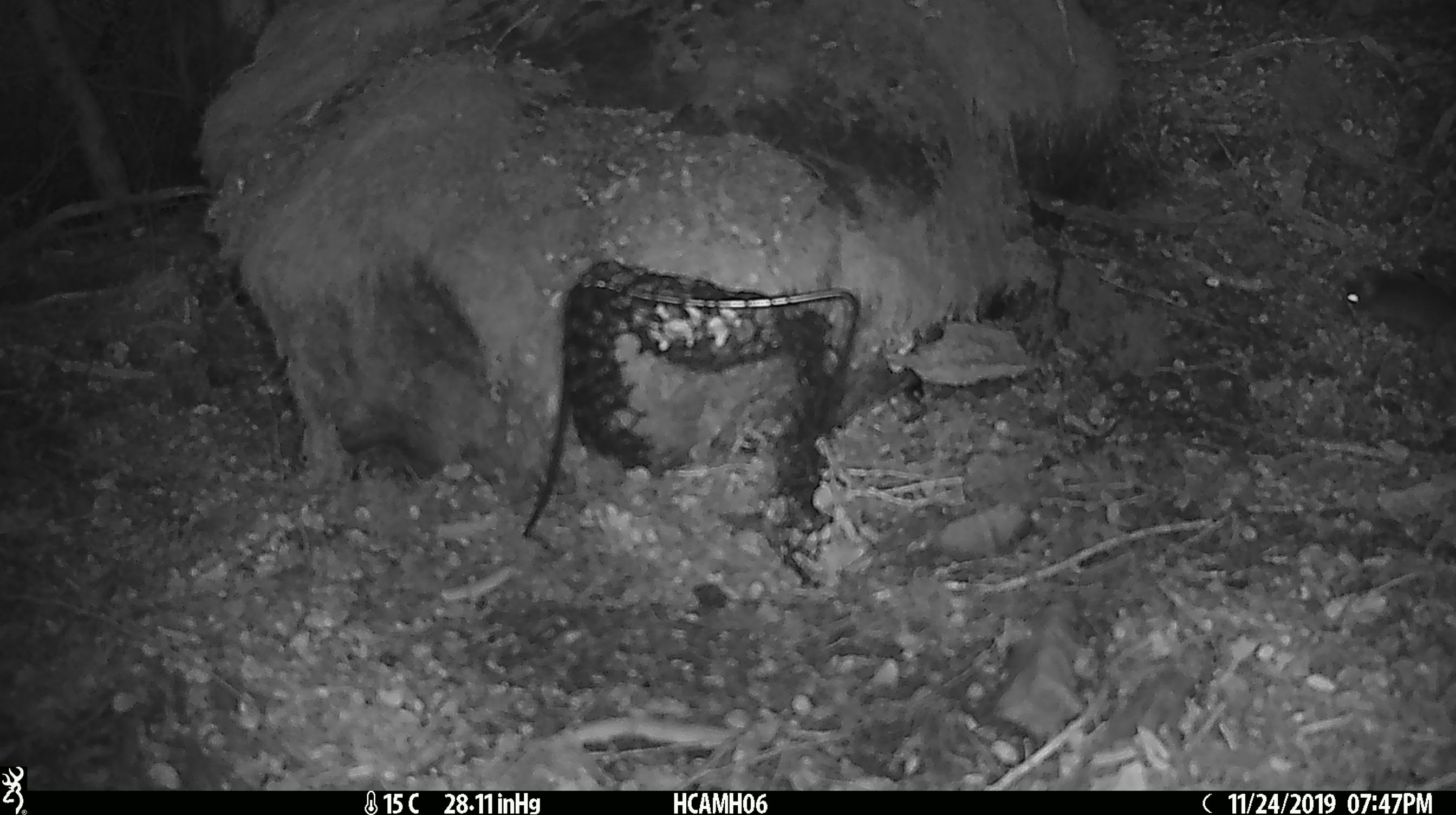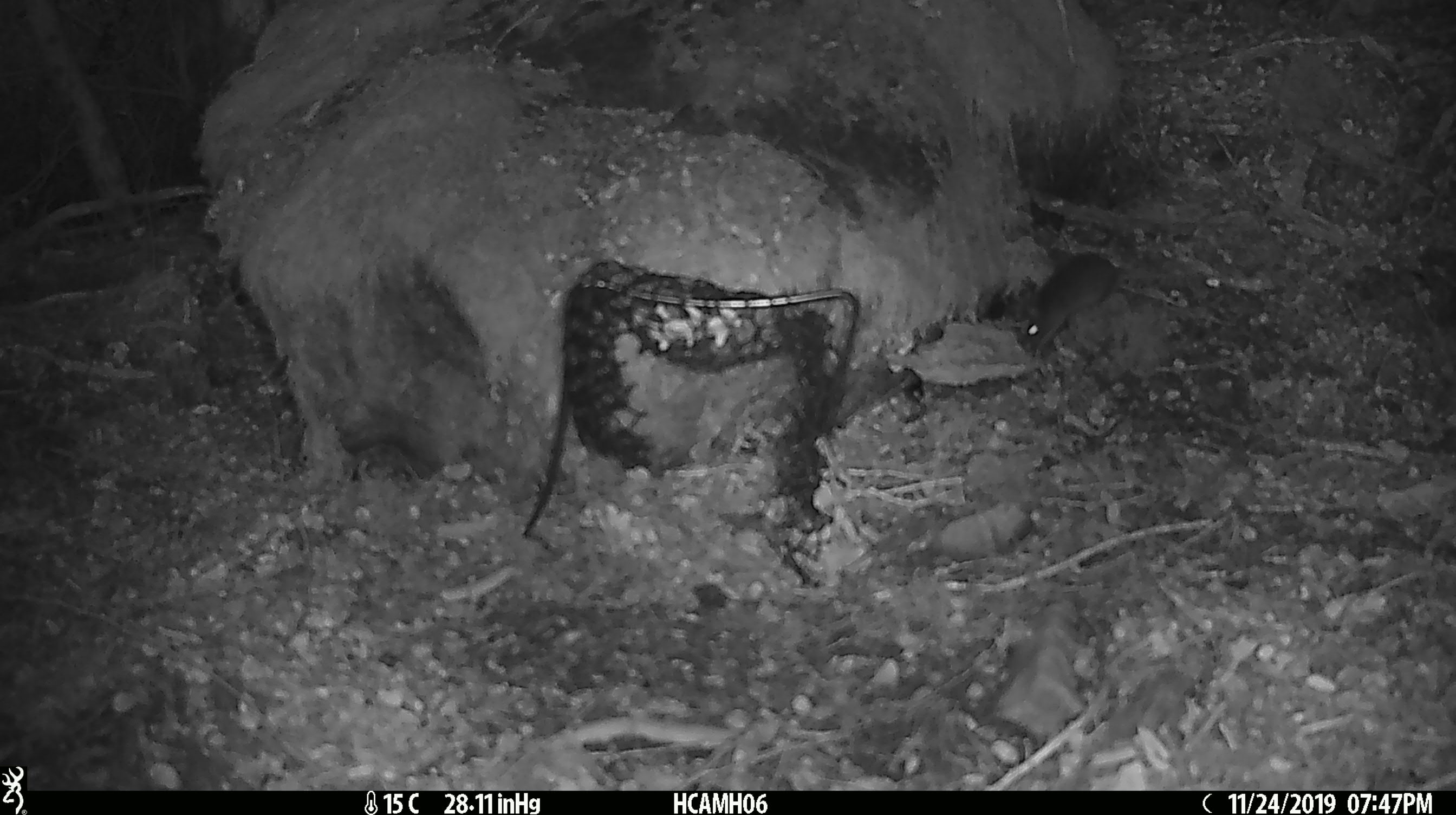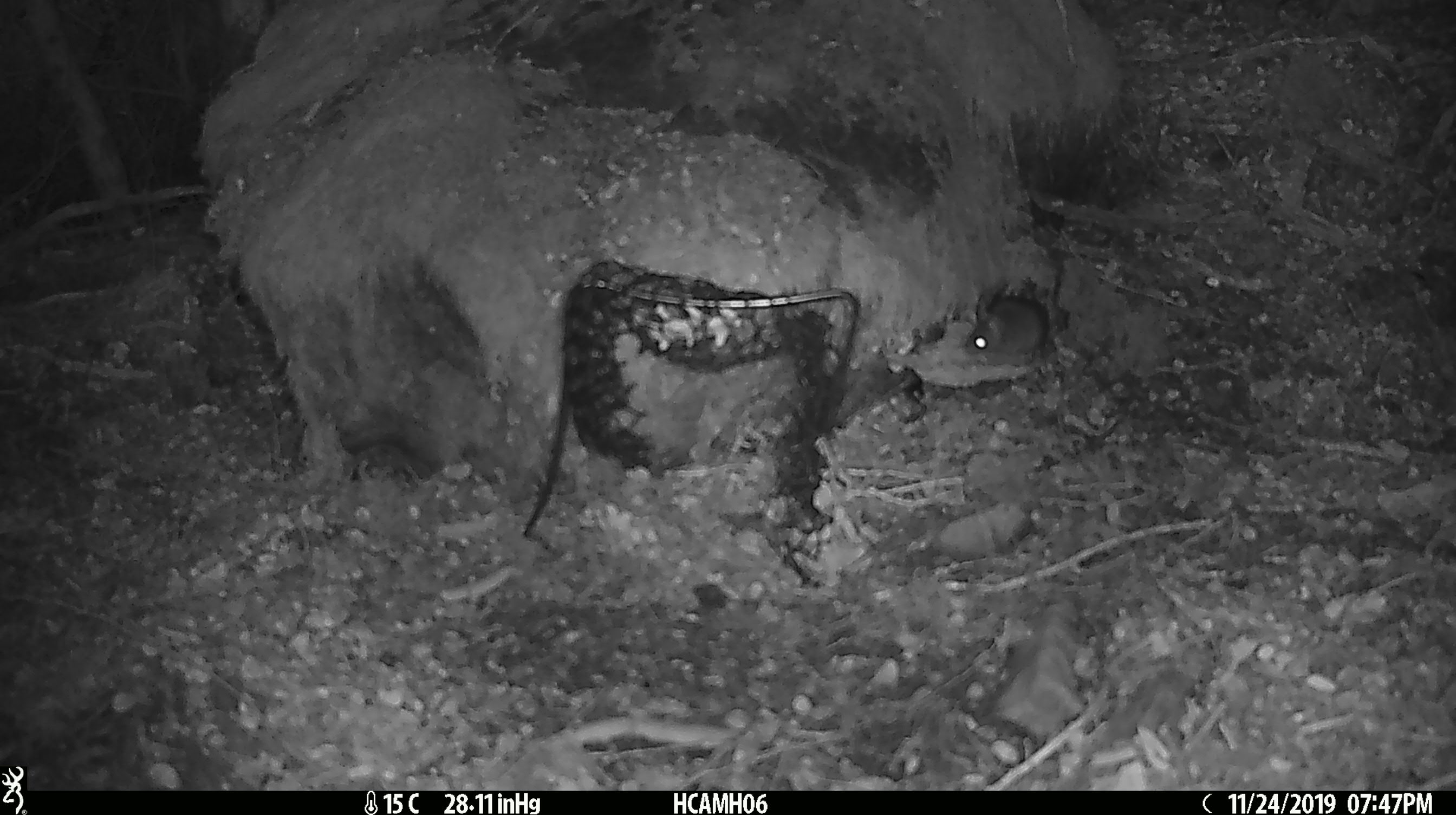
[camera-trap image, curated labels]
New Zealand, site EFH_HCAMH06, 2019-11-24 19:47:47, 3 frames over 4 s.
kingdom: Animalia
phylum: Chordata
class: Mammalia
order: Rodentia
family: Muridae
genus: Mus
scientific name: Mus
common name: mouse